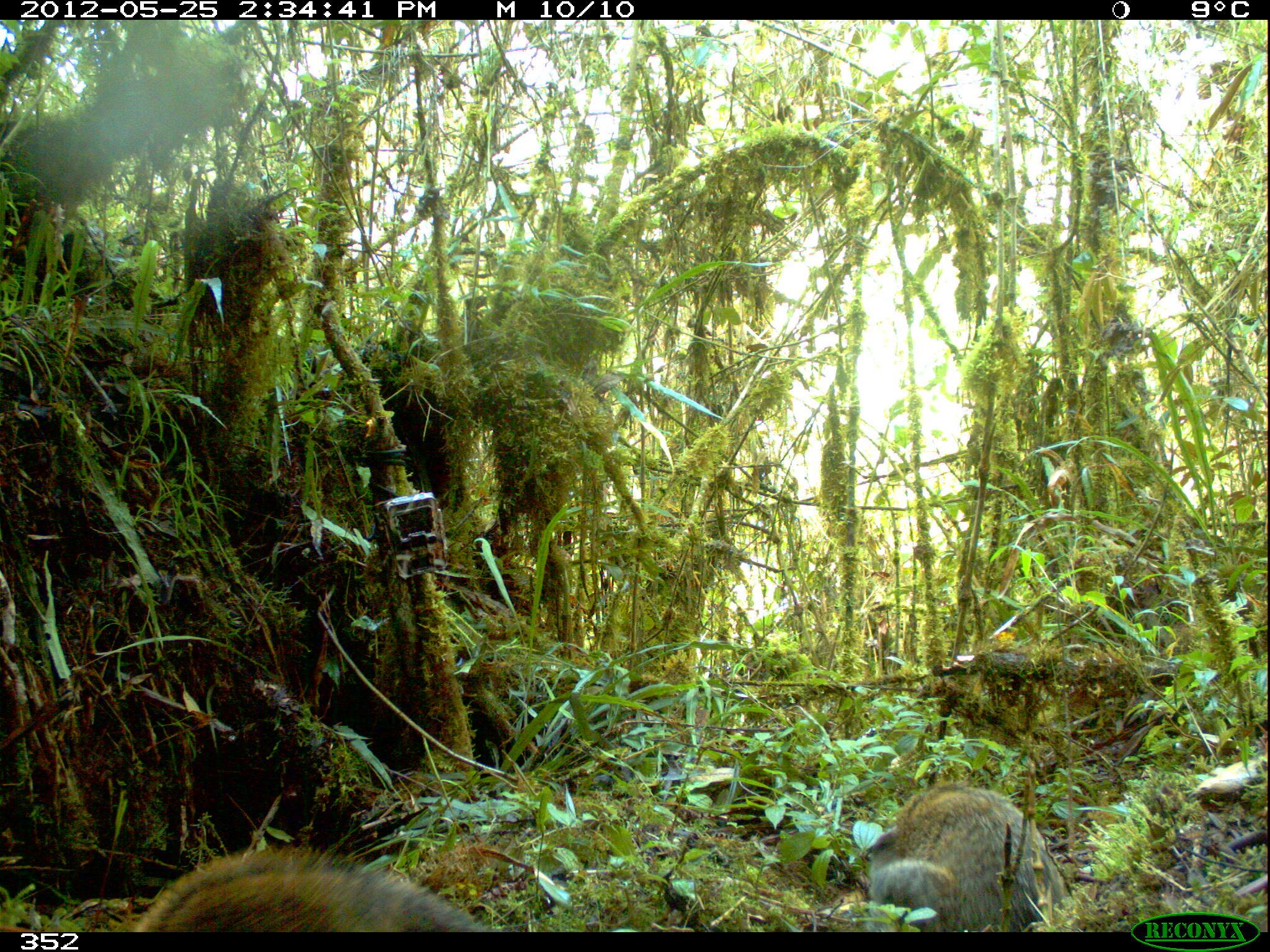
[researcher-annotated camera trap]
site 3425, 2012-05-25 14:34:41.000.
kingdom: Animalia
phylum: Chordata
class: Mammalia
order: Carnivora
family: Procyonidae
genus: Nasua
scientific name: Nasua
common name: coatis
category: unknown coati